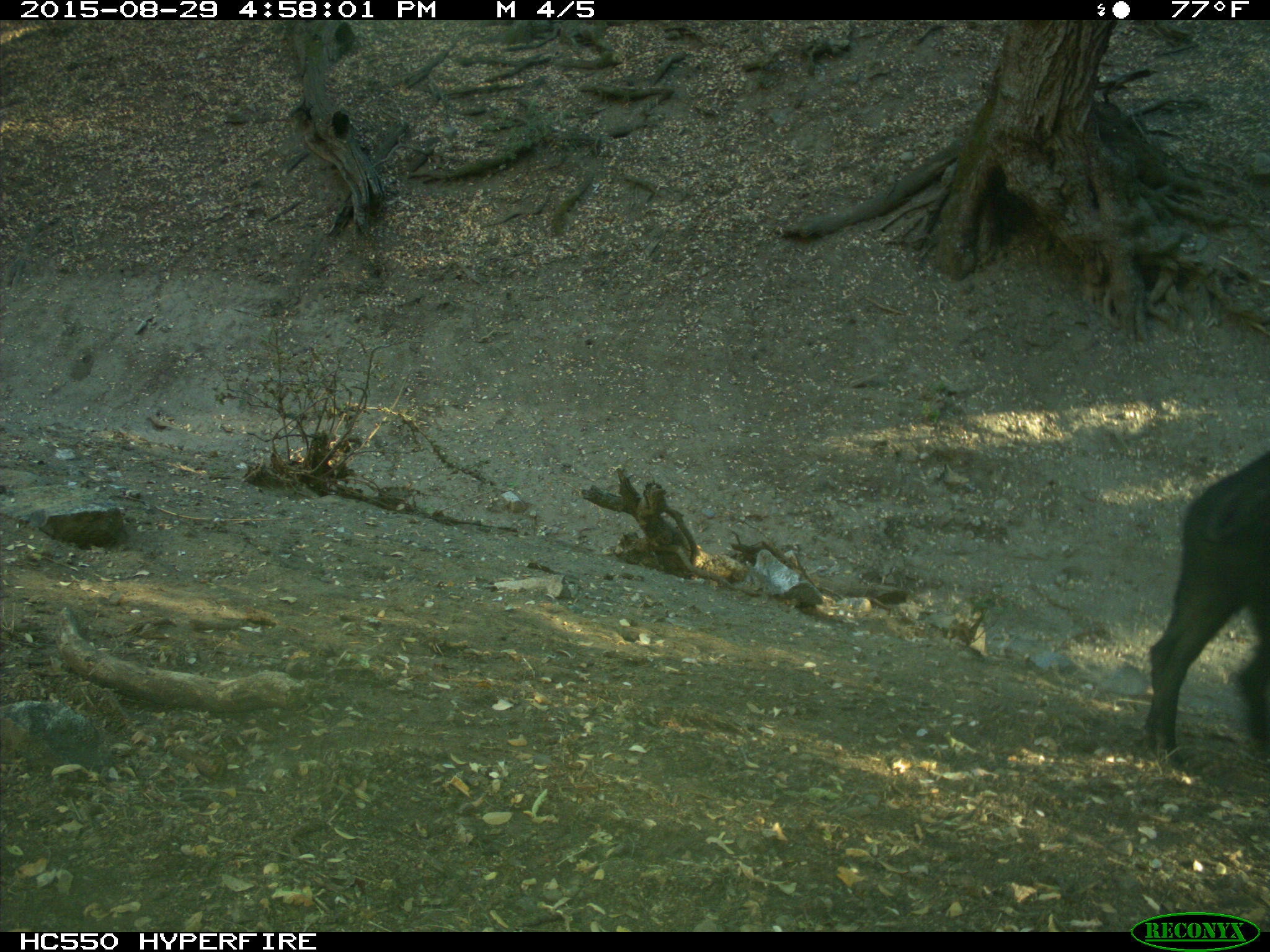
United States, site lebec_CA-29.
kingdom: Animalia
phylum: Chordata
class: Mammalia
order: Artiodactyla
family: Suidae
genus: Sus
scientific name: Sus scrofa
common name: wild boar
Sus scrofa (wild boar).